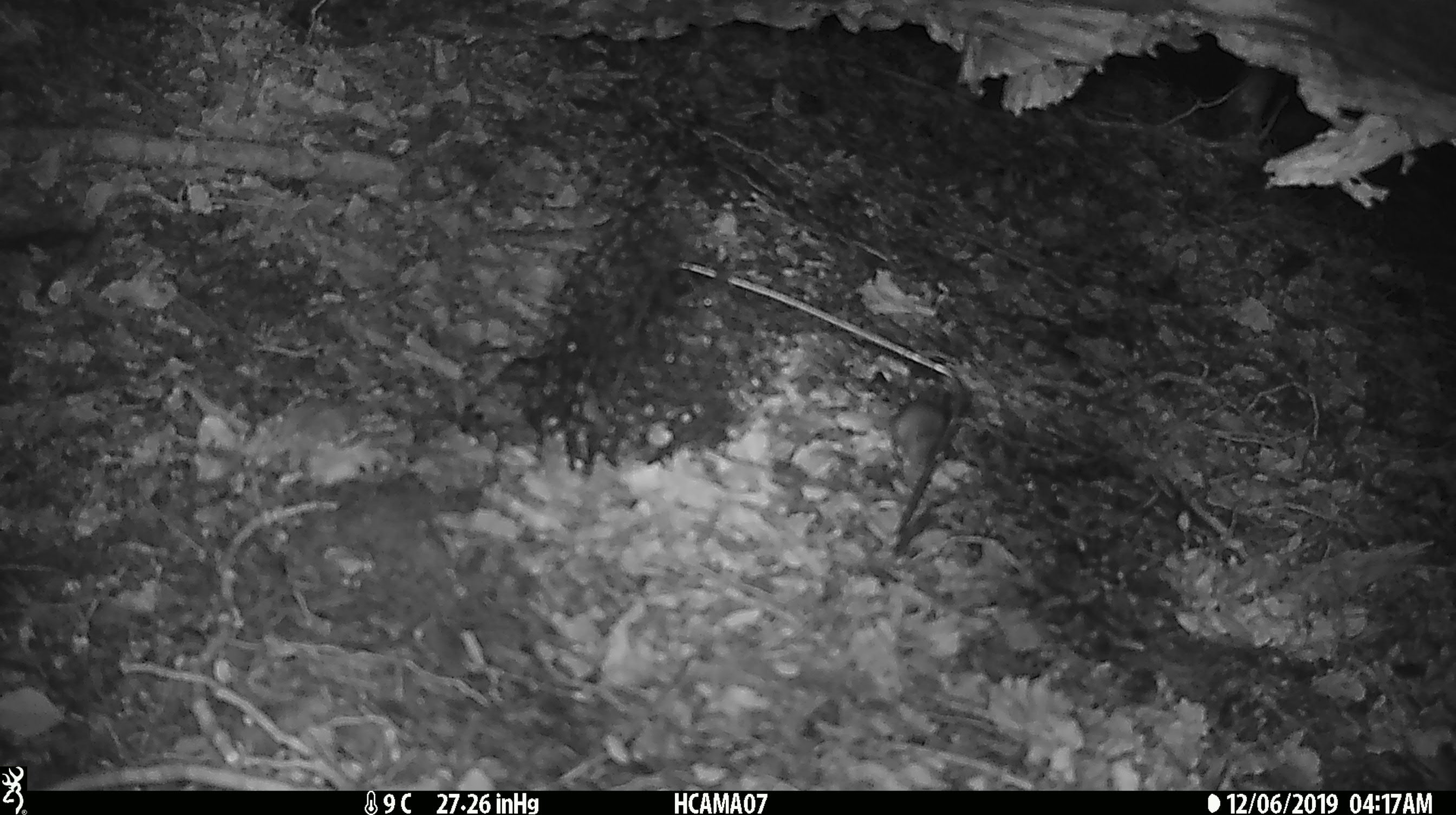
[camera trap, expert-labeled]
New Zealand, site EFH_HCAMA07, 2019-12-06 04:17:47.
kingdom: Animalia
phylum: Chordata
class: Mammalia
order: Rodentia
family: Muridae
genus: Mus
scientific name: Mus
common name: mouse